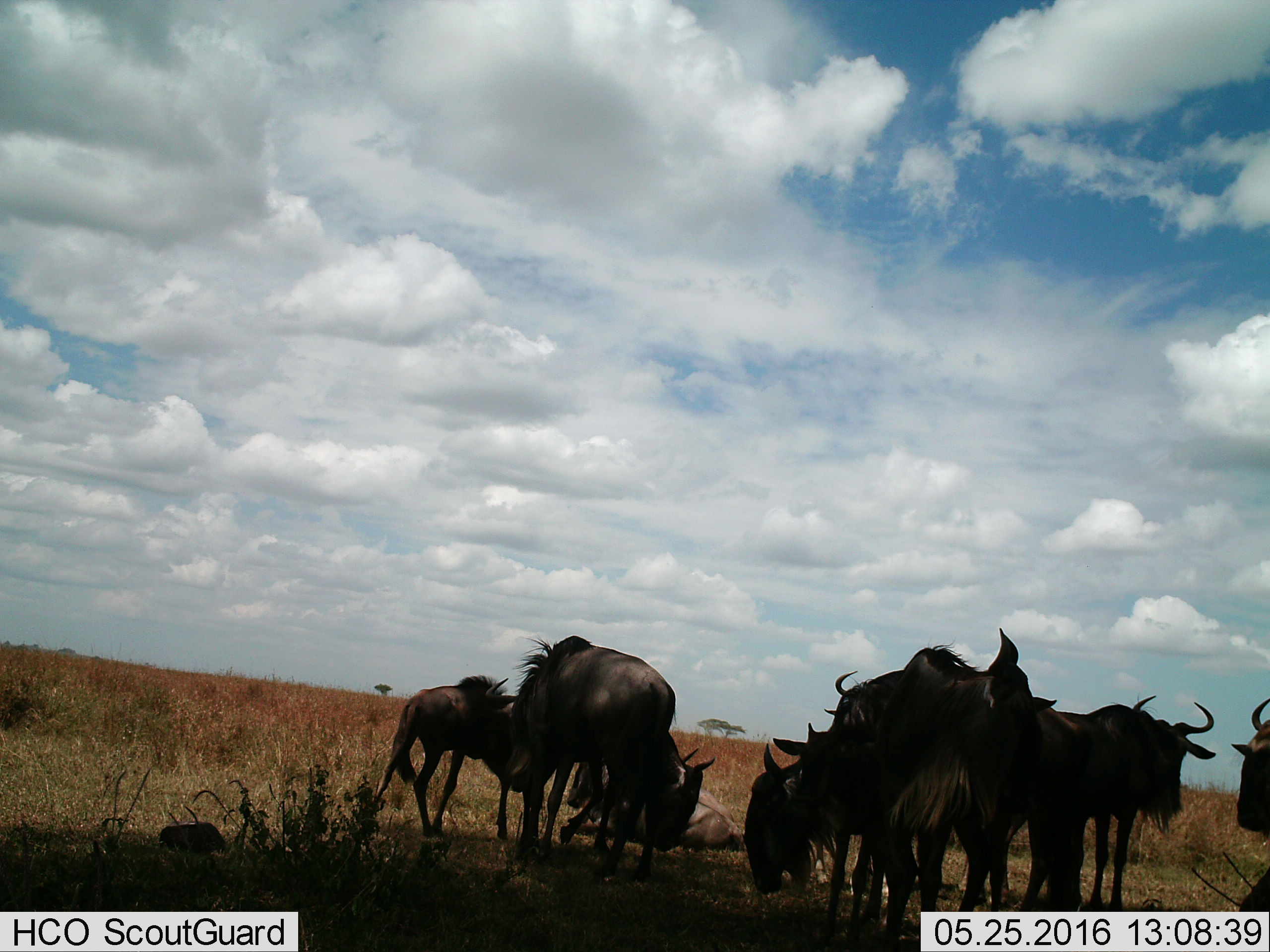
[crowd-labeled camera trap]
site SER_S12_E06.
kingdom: Animalia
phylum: Chordata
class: Mammalia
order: Artiodactyla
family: Bovidae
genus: Connochaetes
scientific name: Connochaetes taurinus taurinus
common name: blue wildebeest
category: wildebeestblue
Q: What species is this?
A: Wildebeestblue (blue wildebeest) (Connochaetes taurinus taurinus).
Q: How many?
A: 10.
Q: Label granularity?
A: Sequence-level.